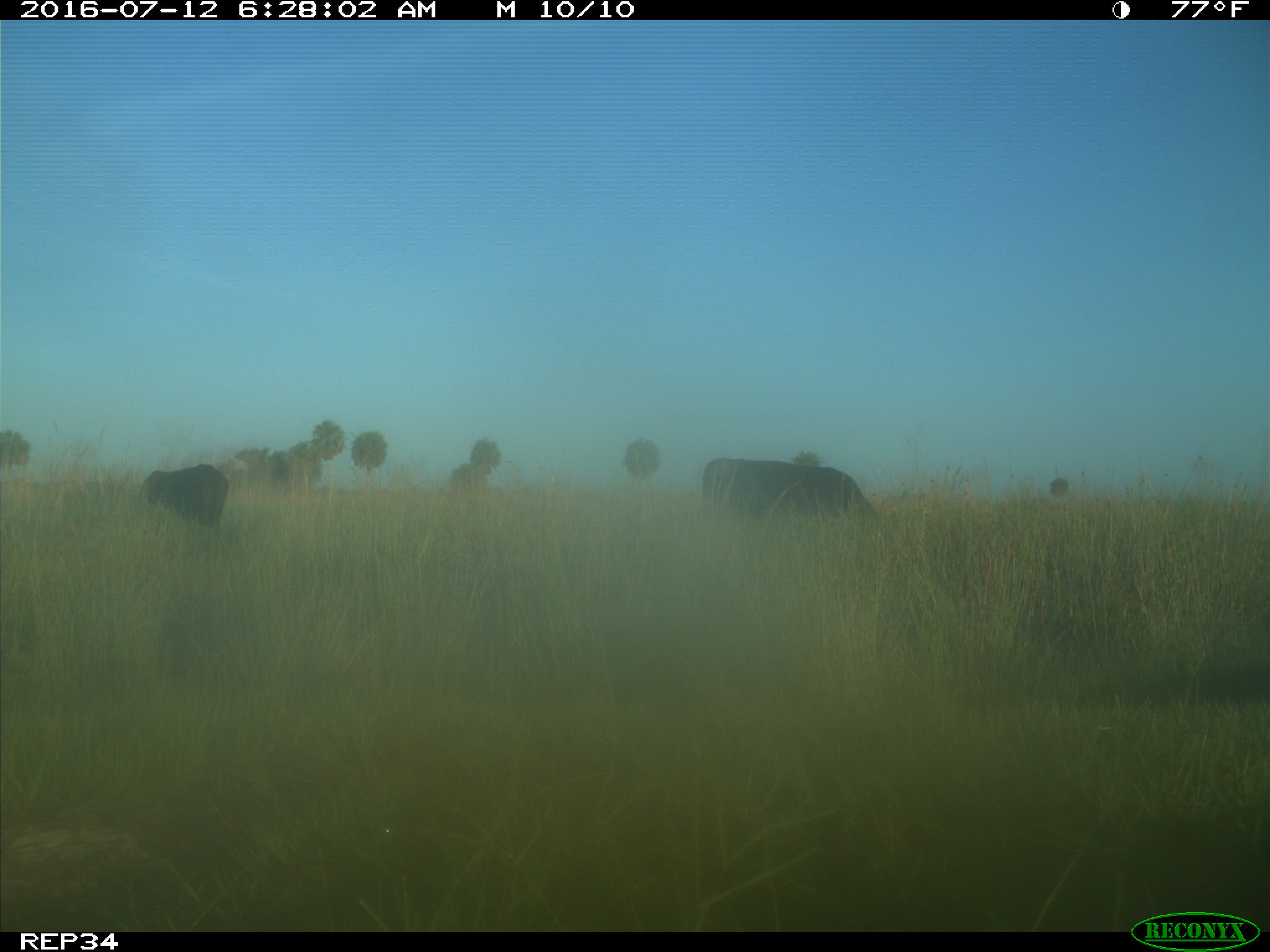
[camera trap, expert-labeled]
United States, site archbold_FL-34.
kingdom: Animalia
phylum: Chordata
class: Mammalia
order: Artiodactyla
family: Bovidae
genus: Bos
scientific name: Bos taurus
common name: domestic cow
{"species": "Bos taurus (domestic cow)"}